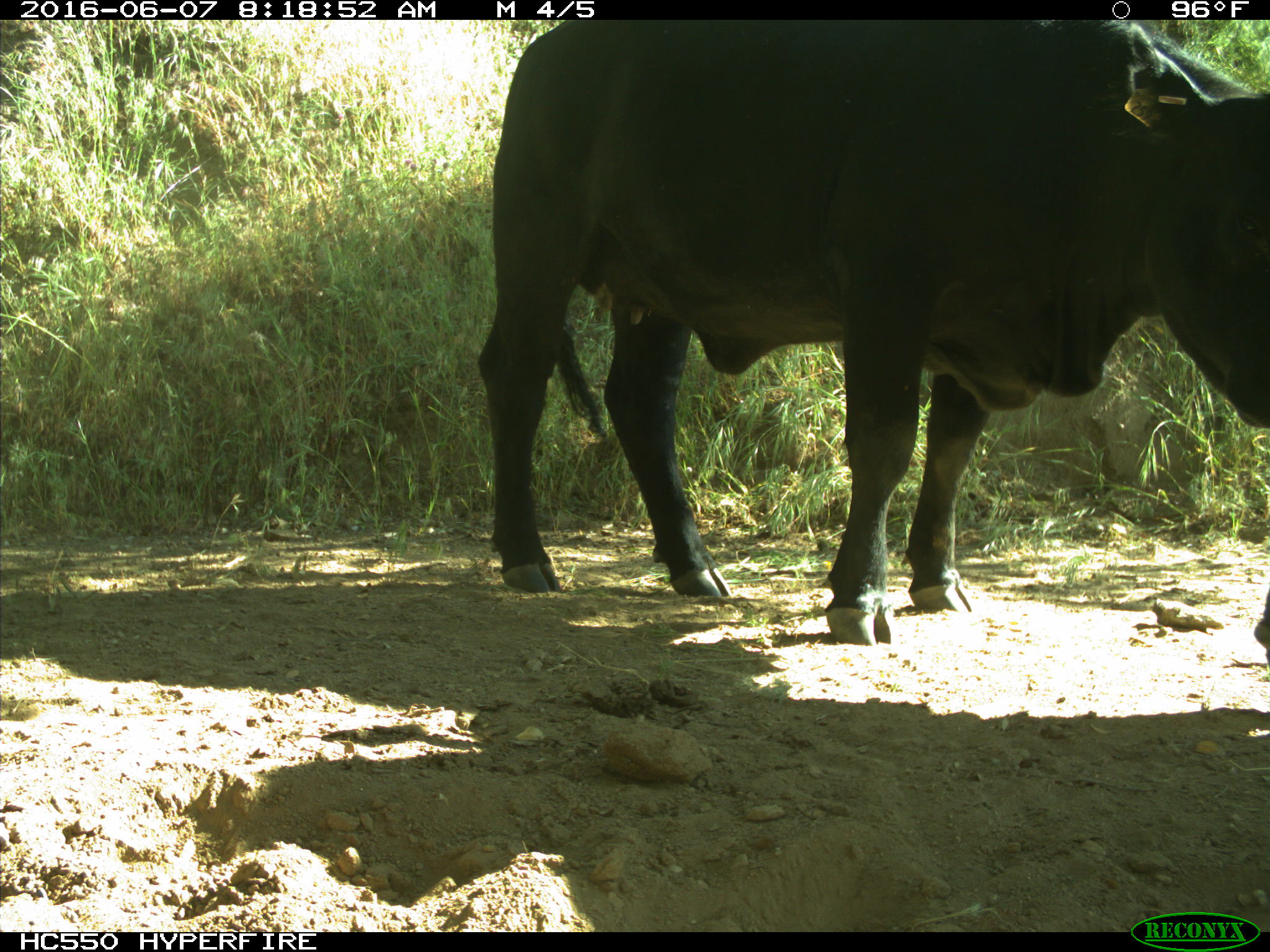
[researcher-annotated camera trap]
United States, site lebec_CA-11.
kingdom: Animalia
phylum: Chordata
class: Mammalia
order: Artiodactyla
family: Bovidae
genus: Bos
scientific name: Bos taurus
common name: domestic cow